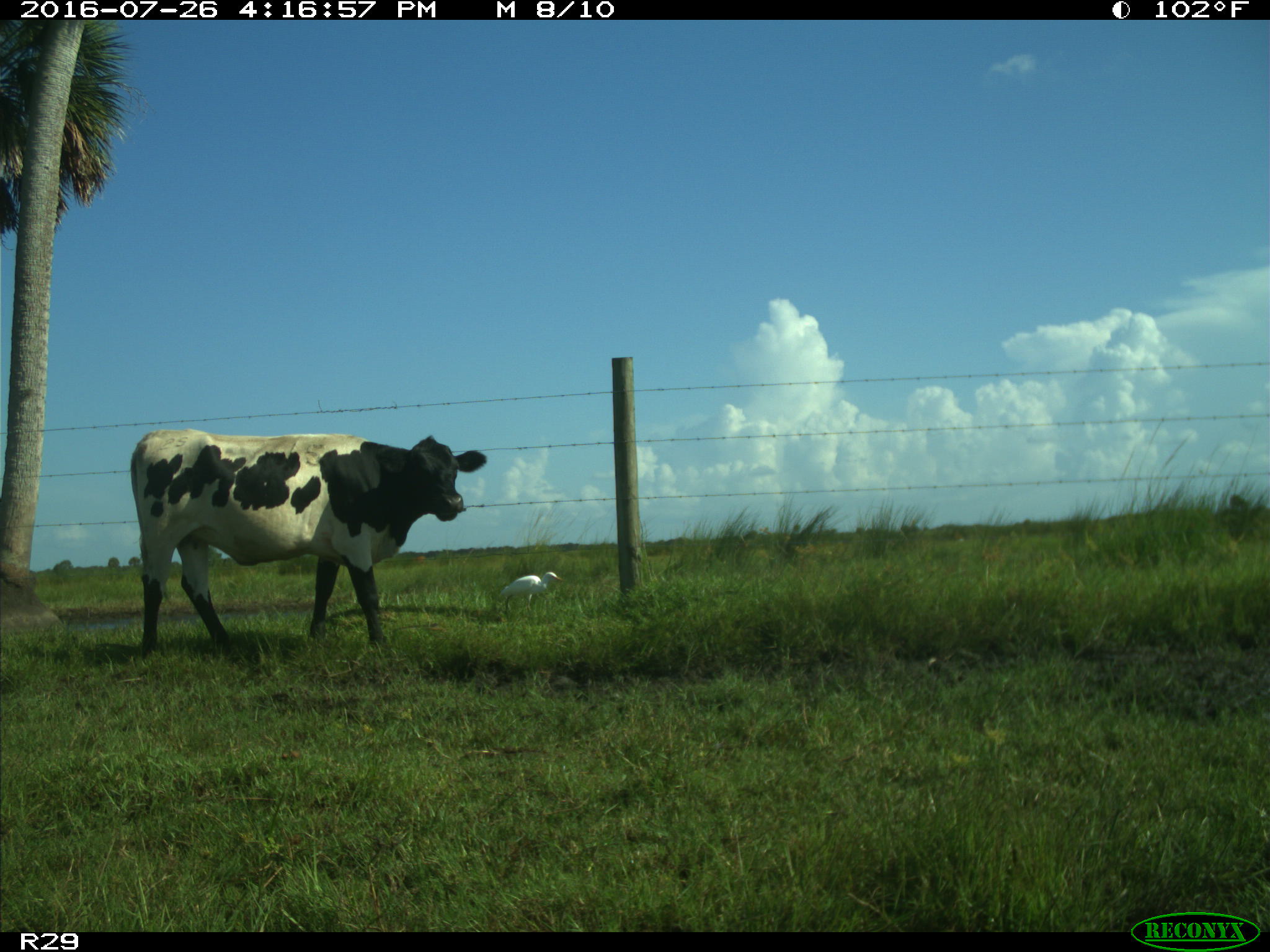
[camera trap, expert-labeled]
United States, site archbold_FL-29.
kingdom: Animalia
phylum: Chordata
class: Mammalia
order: Artiodactyla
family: Bovidae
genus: Bos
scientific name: Bos taurus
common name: domestic cow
Bos taurus (domestic cow).